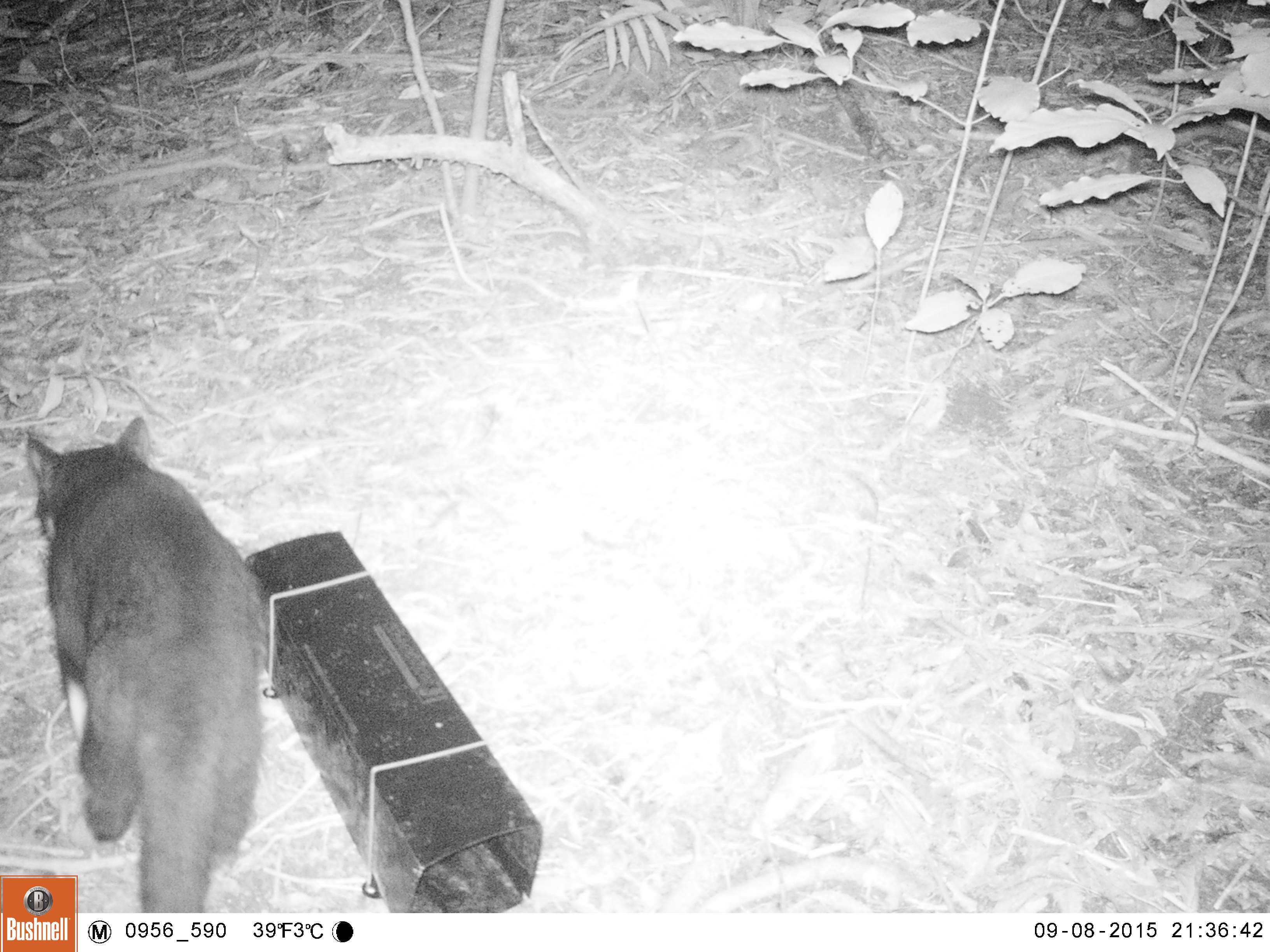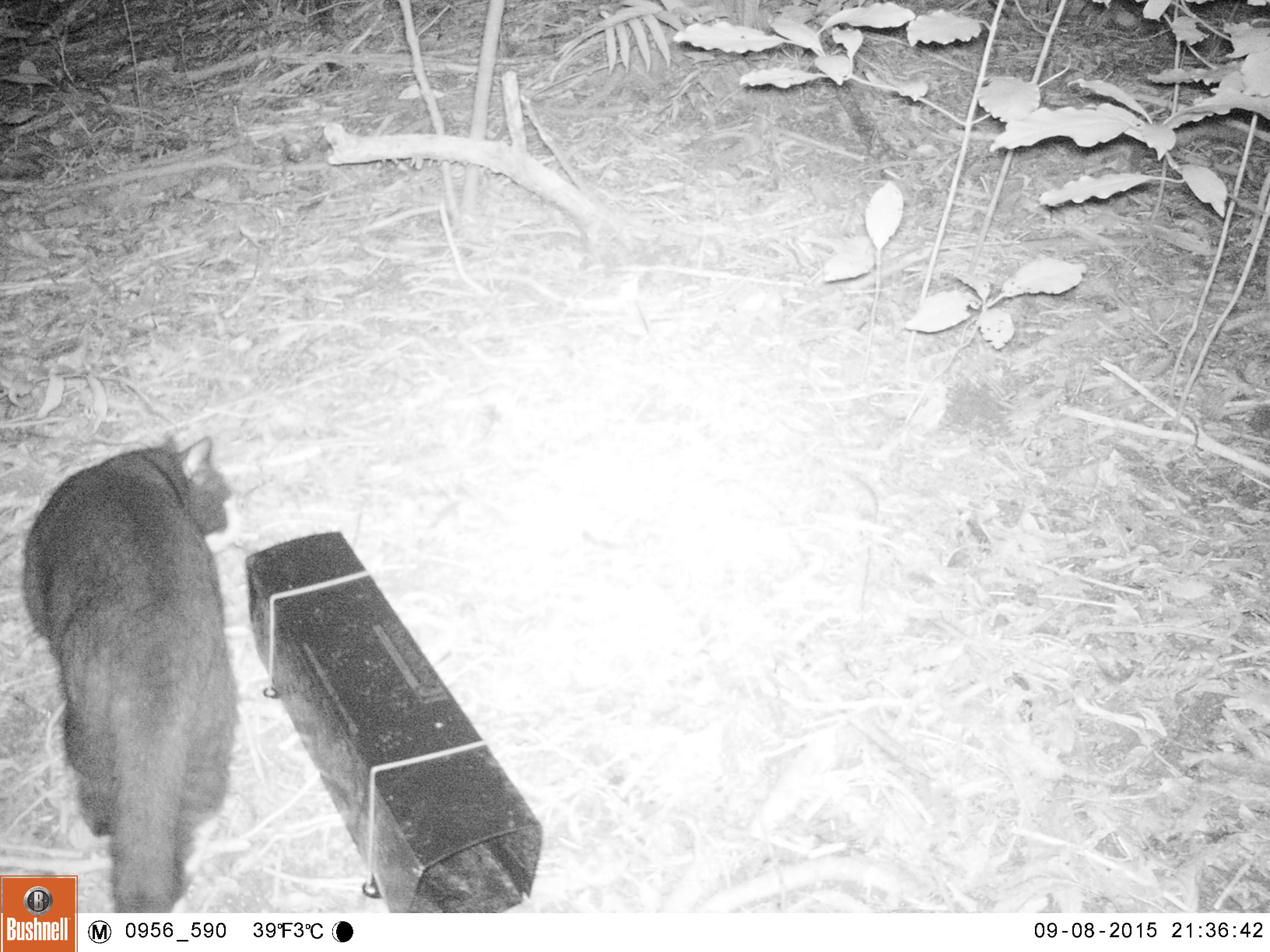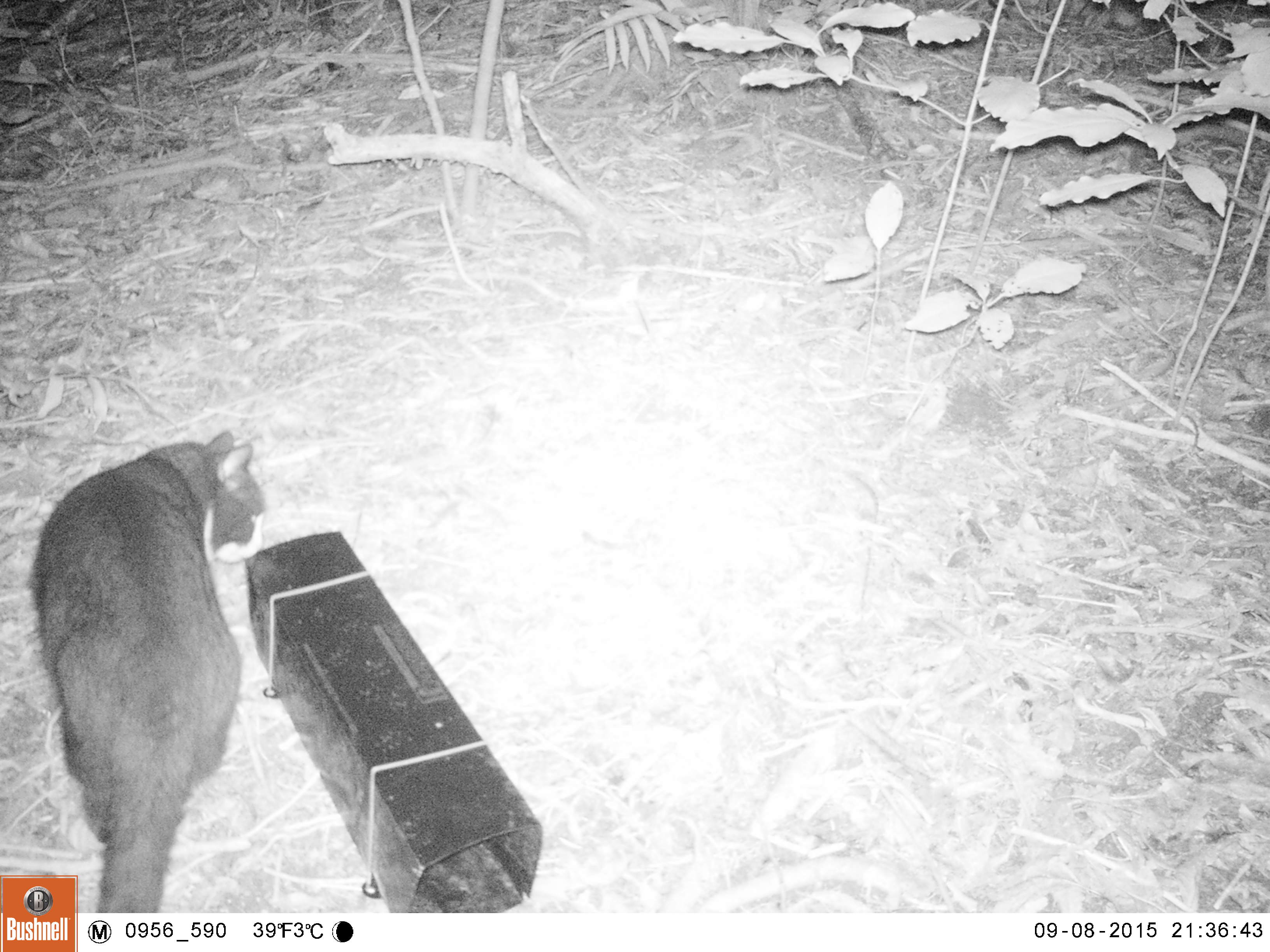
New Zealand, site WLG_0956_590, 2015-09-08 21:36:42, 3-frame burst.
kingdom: Animalia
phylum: Chordata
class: Mammalia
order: Carnivora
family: Felidae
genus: Felis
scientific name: Felis catus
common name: domestic cat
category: cat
Cat (domestic cat) (Felis catus).